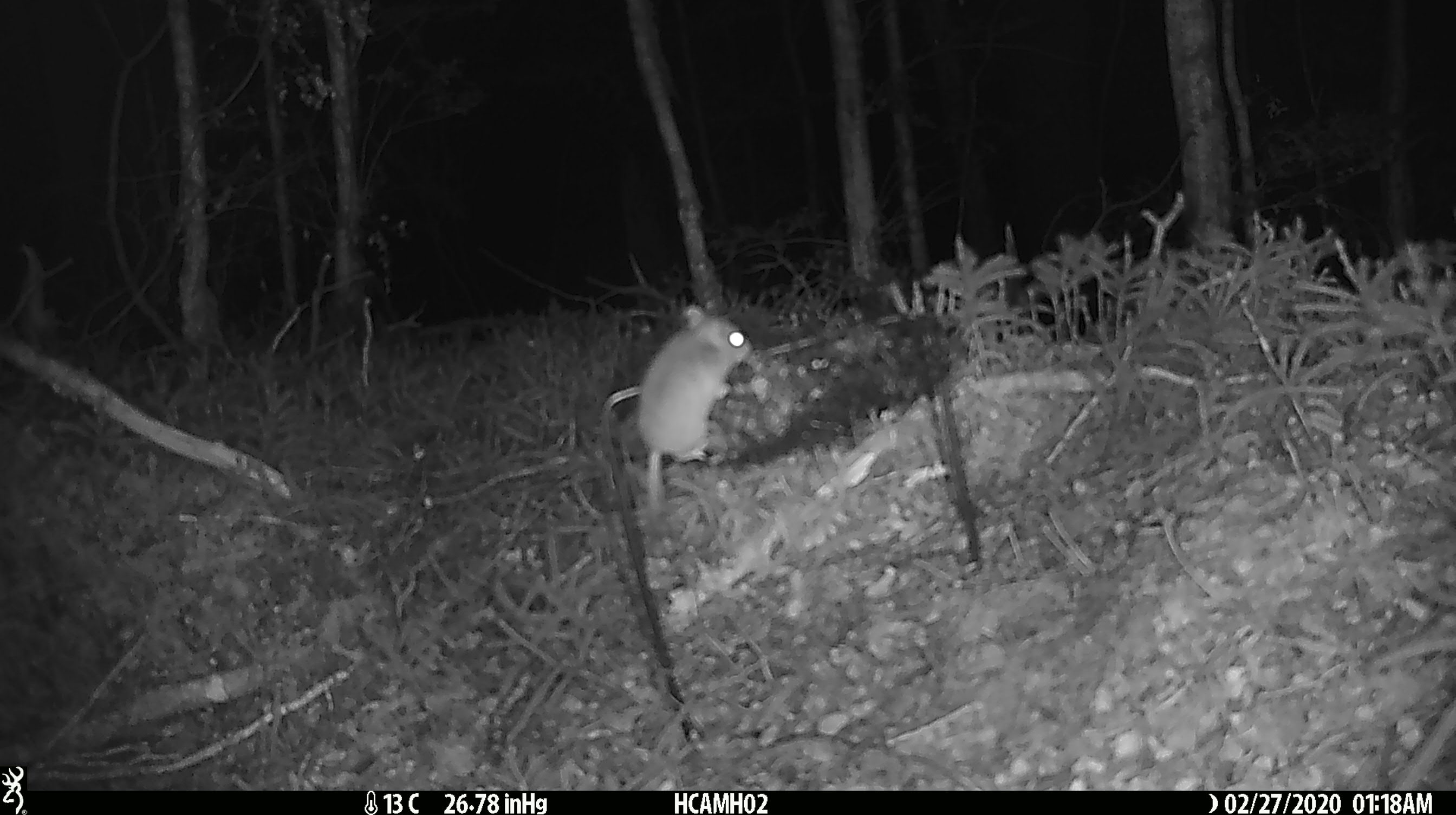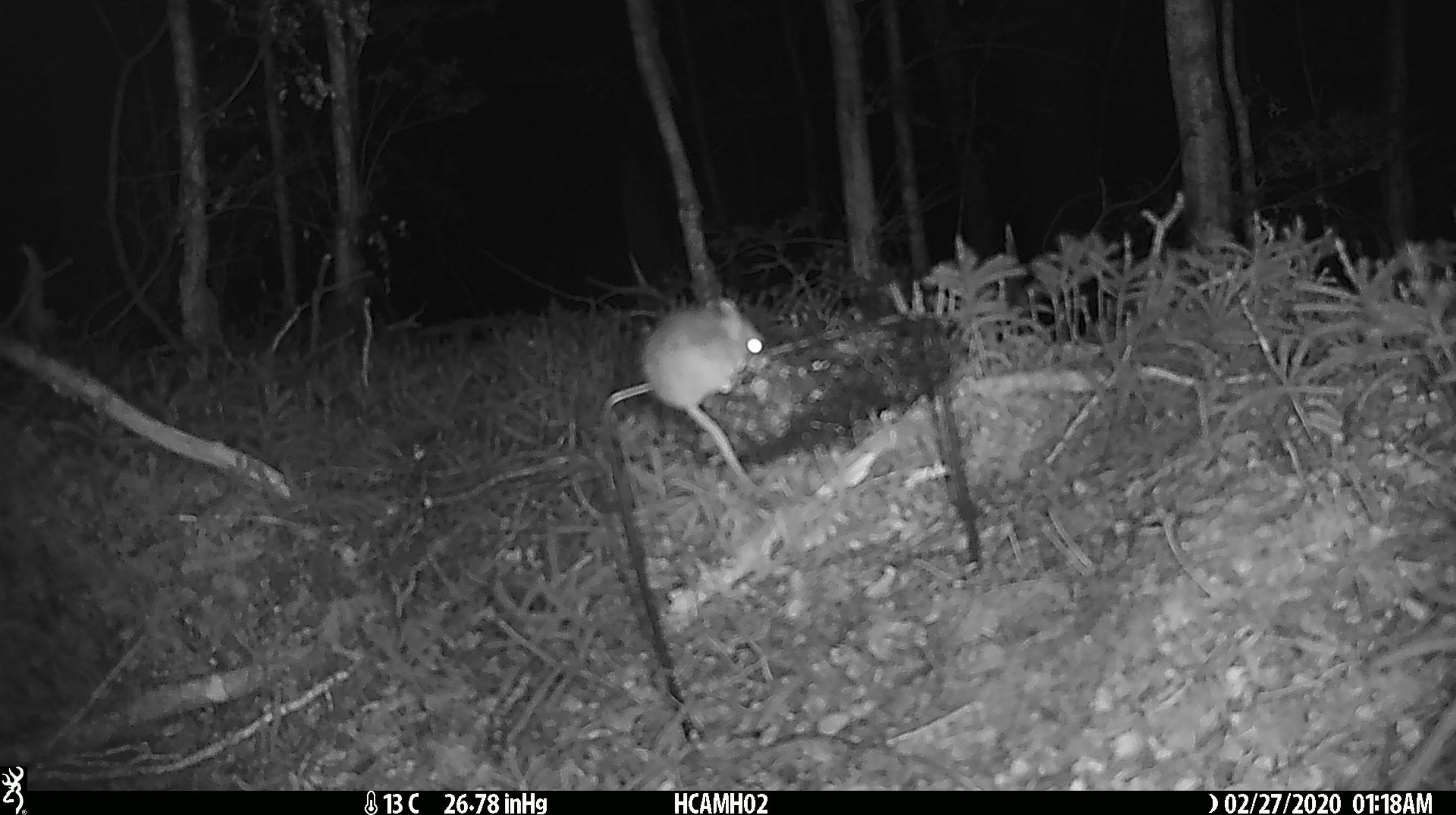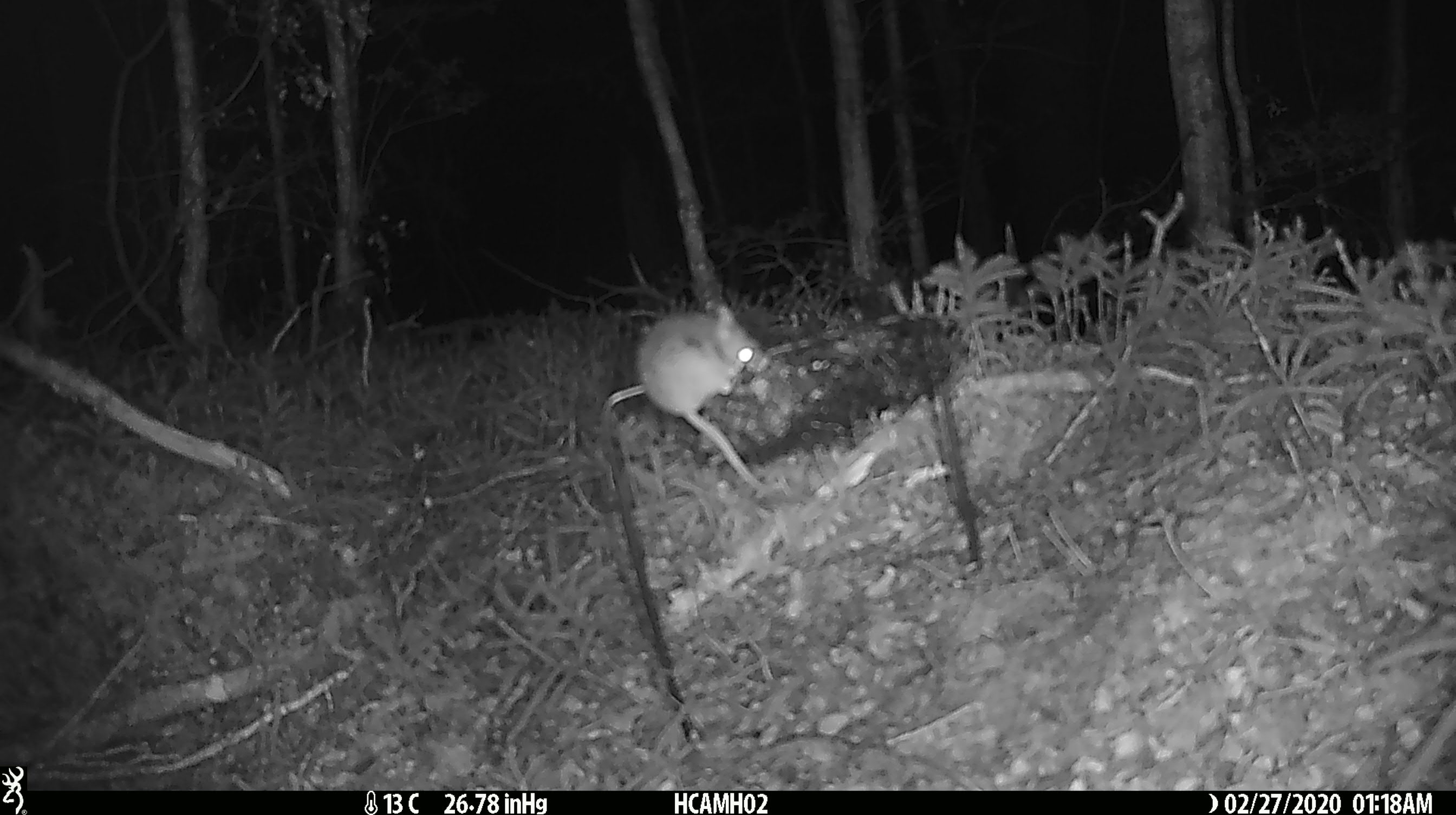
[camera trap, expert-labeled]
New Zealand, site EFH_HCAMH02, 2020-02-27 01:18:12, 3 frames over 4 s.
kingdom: Animalia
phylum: Chordata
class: Mammalia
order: Rodentia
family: Muridae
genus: Mus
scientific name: Mus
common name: mouse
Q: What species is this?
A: Mouse (Mus).